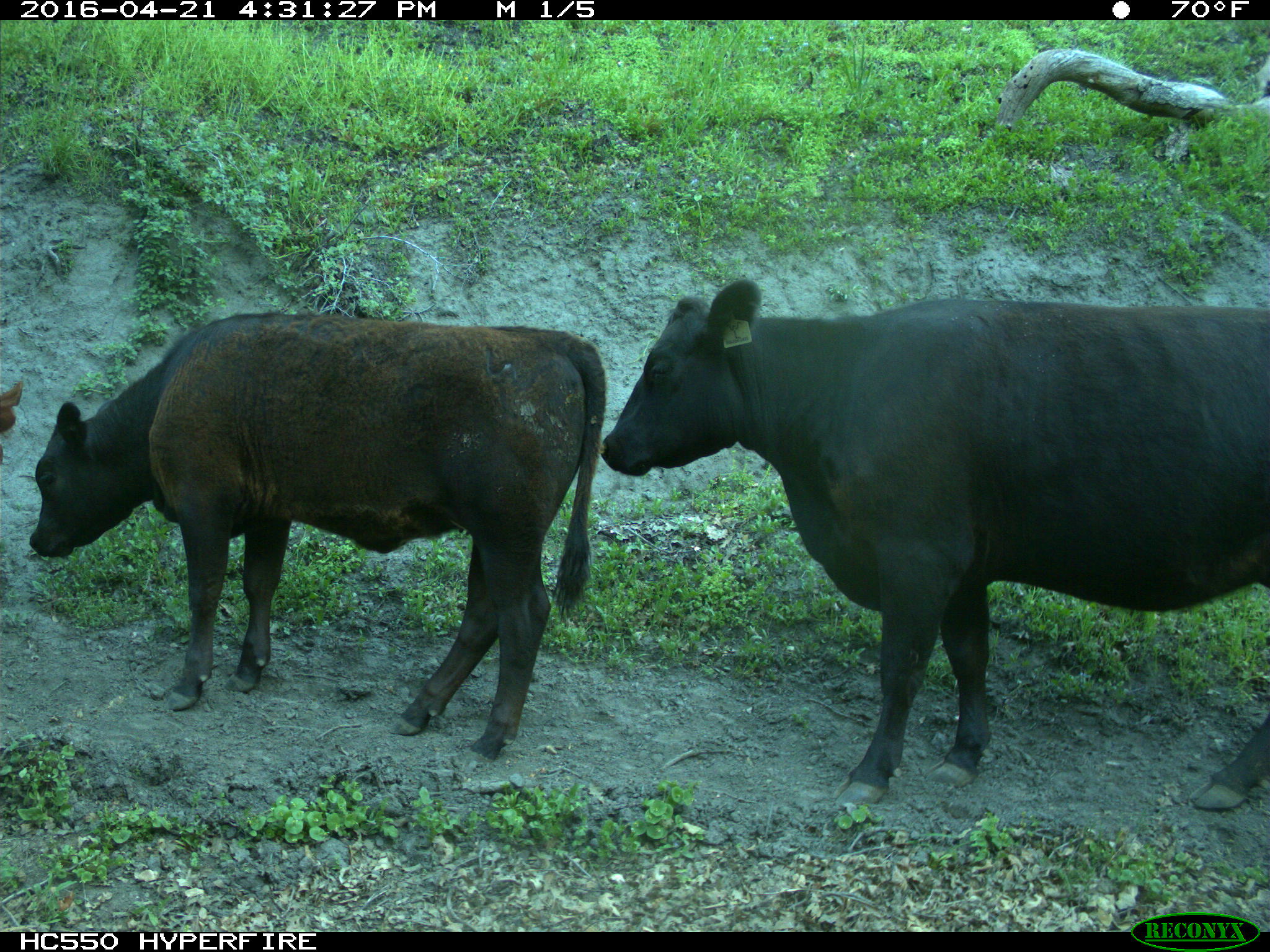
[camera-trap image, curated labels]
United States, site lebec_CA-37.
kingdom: Animalia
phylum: Chordata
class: Mammalia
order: Artiodactyla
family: Bovidae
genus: Bos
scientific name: Bos taurus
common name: domestic cow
Bos taurus (domestic cow).